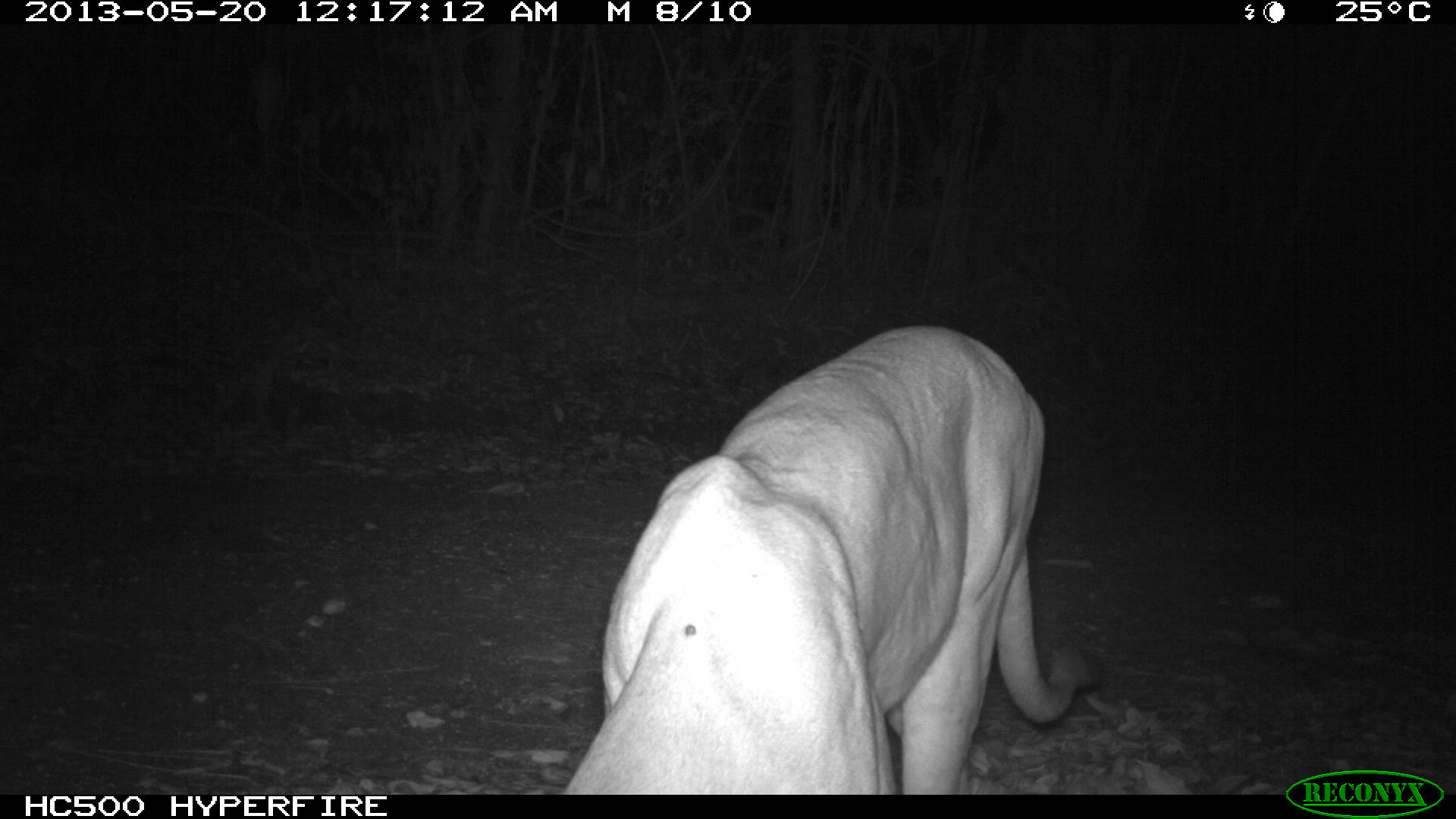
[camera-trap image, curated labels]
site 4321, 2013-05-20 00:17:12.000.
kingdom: Animalia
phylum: Chordata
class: Mammalia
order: Carnivora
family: Felidae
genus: Puma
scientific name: Puma concolor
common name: mountain lion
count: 1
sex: male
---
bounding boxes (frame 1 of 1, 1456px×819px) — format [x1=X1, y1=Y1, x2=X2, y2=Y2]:
puma concolor: [x1=561, y1=325, x2=1106, y2=795]